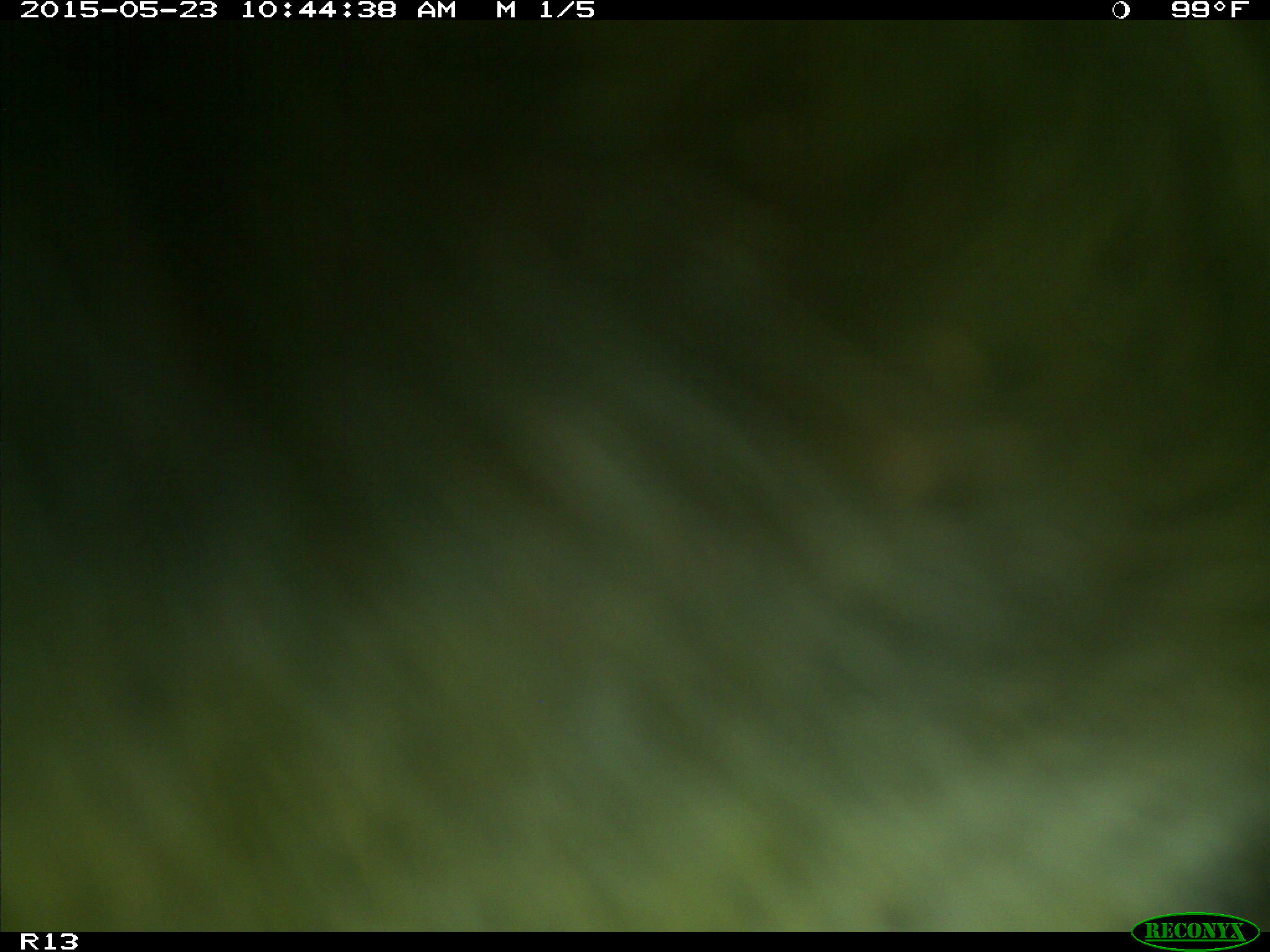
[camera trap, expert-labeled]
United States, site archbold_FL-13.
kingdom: Animalia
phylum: Chordata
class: Mammalia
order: Artiodactyla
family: Bovidae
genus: Bos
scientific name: Bos taurus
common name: domestic cow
Bos taurus (domestic cow).